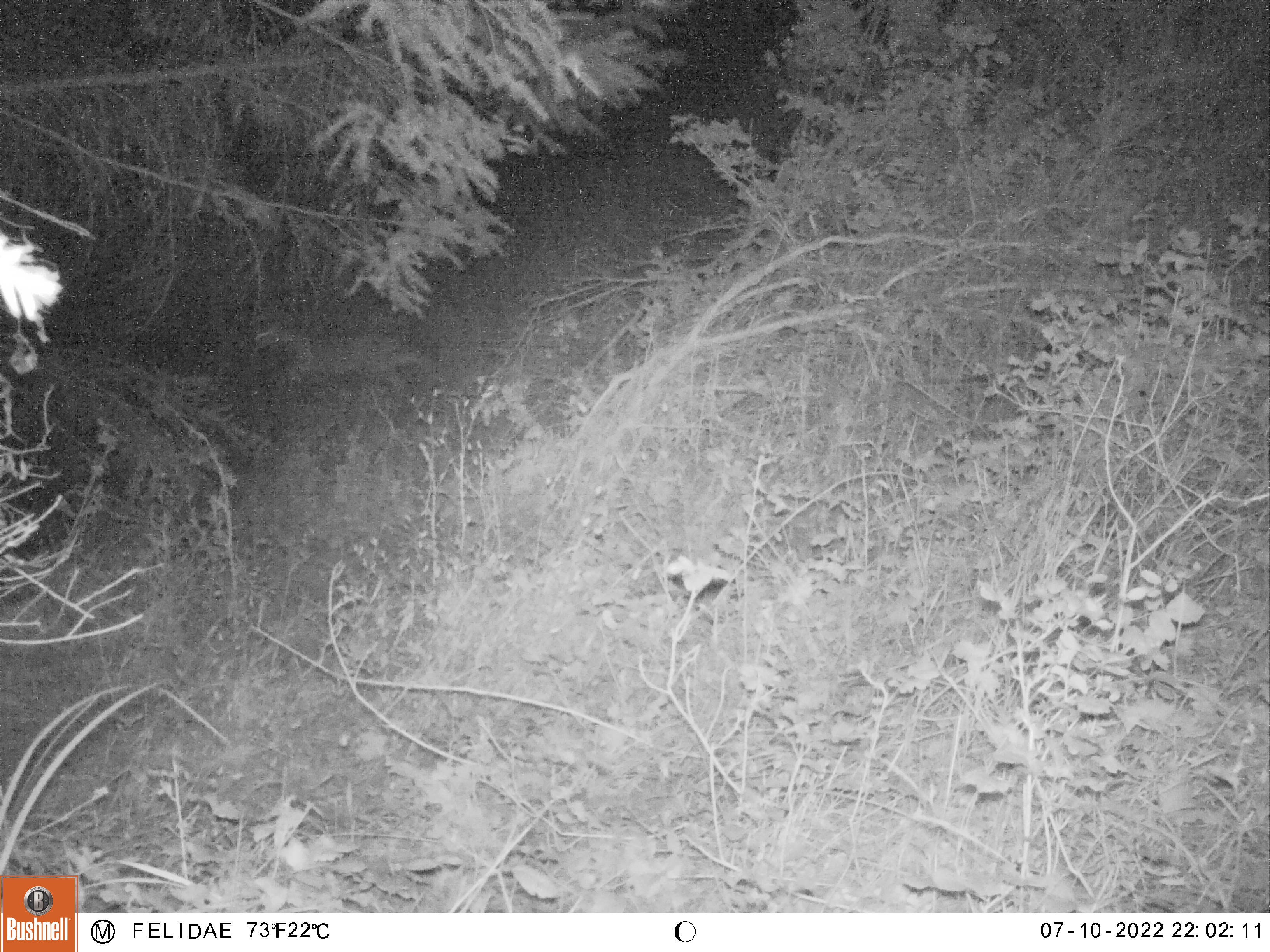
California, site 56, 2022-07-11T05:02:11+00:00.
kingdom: Animalia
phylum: Chordata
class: Mammalia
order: Artiodactyla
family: Cervidae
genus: Odocoileus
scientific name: Odocoileus hemionus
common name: mule deer